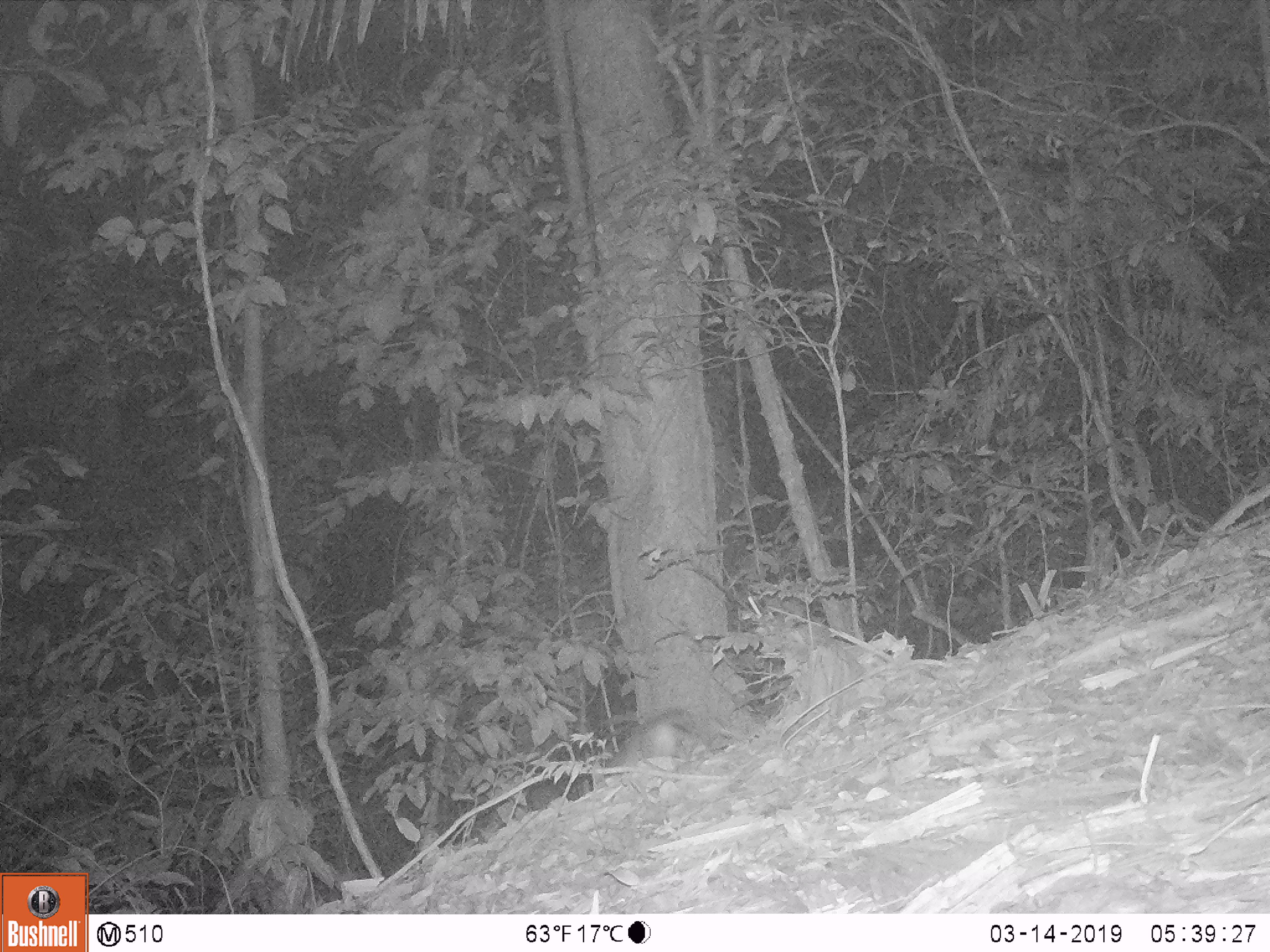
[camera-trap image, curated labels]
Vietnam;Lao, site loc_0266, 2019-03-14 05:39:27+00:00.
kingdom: Animalia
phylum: Chordata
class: Mammalia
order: Carnivora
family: Mustelidae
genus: Melogale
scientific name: Melogale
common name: ferret badger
Ferret badger (Melogale). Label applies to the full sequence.